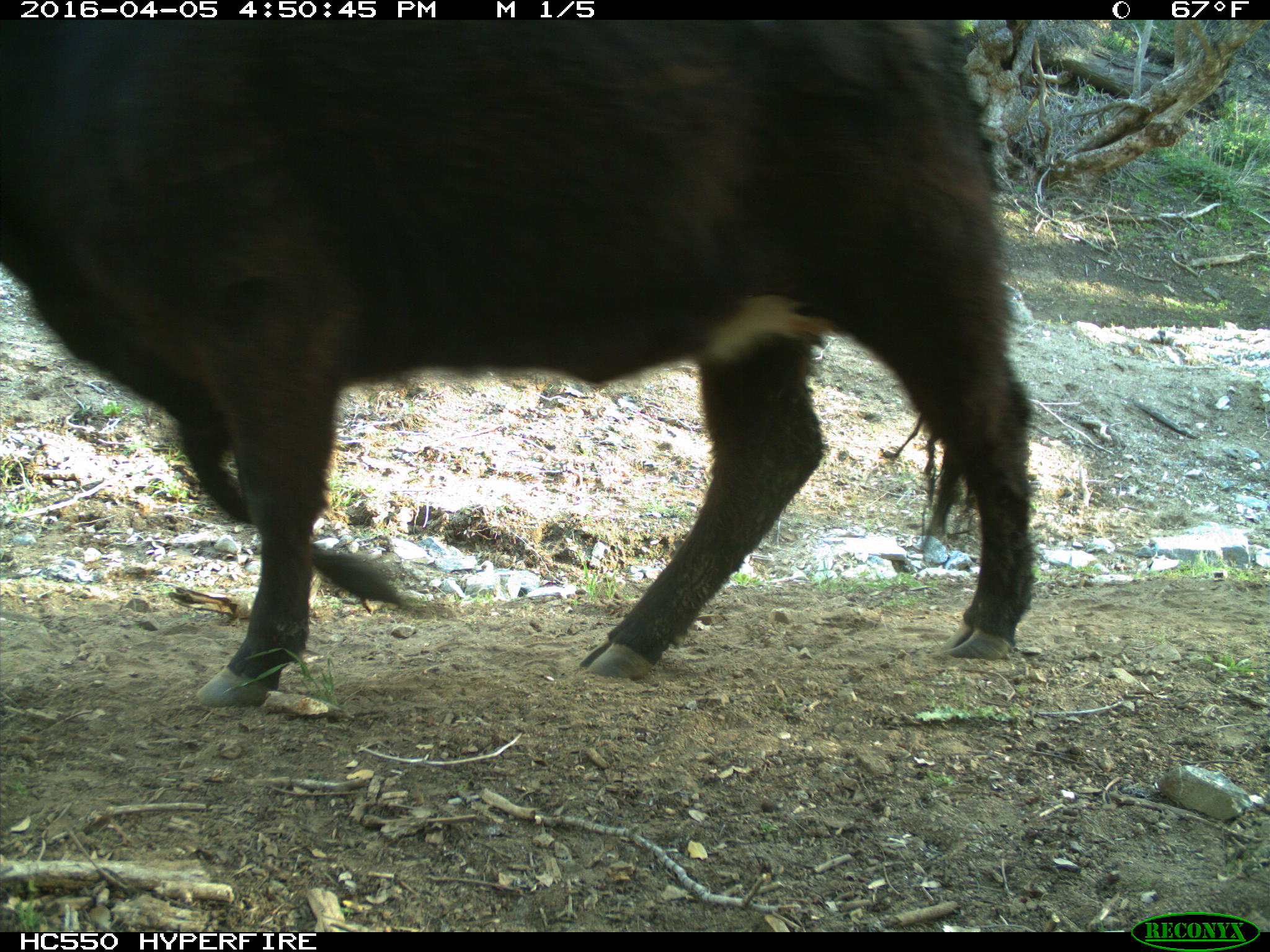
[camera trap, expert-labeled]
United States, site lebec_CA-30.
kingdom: Animalia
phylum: Chordata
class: Mammalia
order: Artiodactyla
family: Bovidae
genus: Bos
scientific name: Bos taurus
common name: domestic cow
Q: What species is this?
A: Bos taurus (domestic cow).